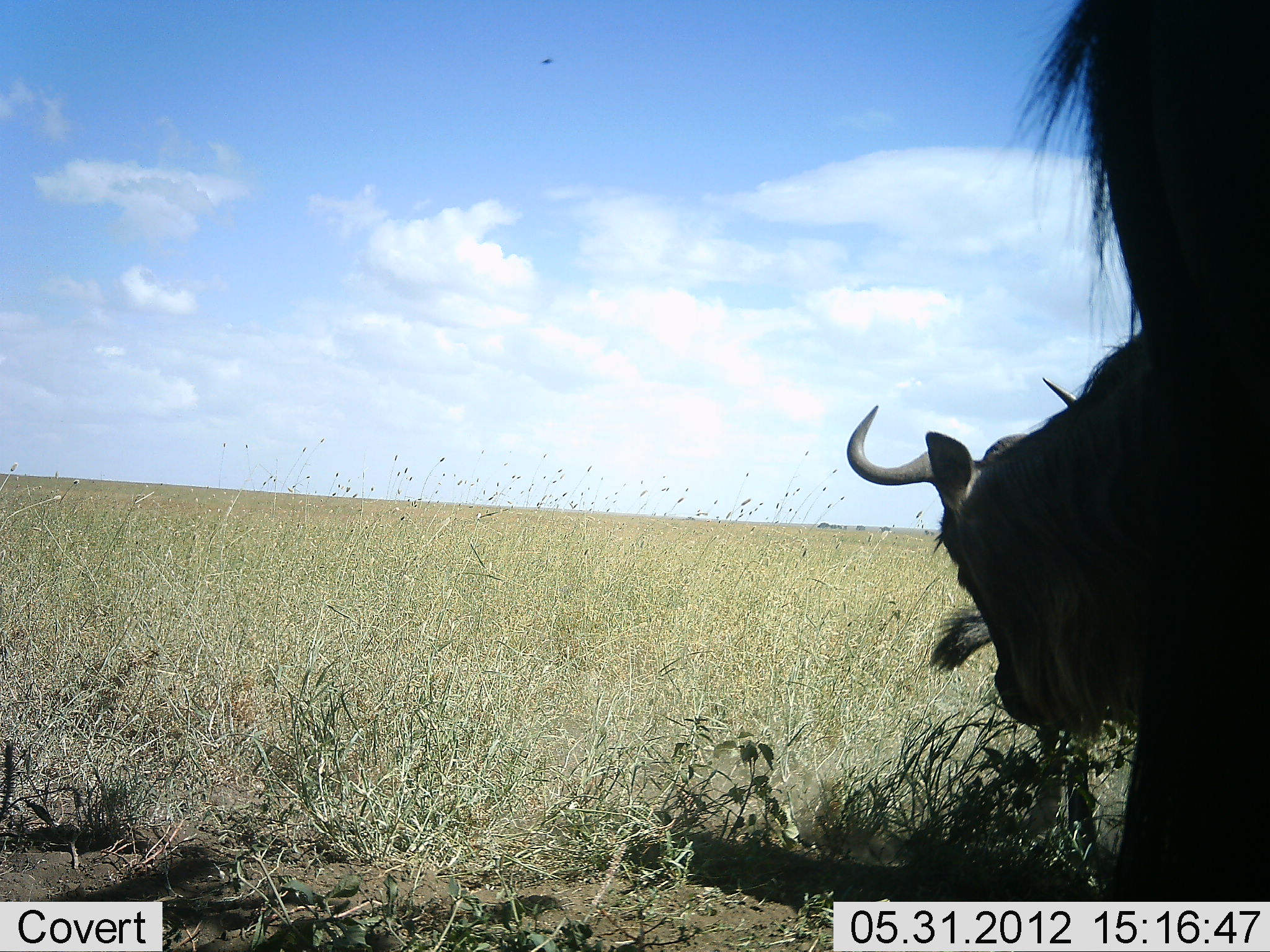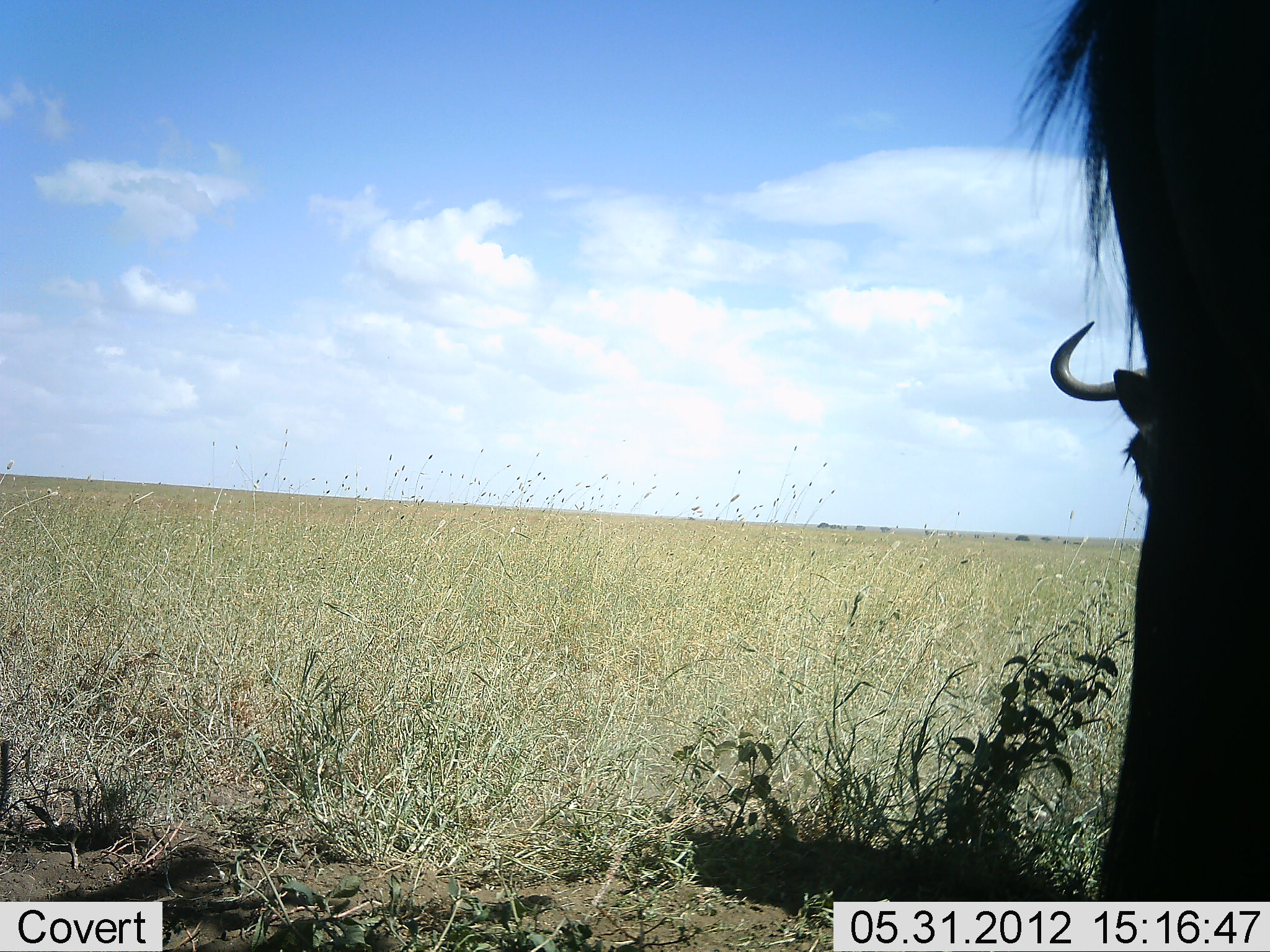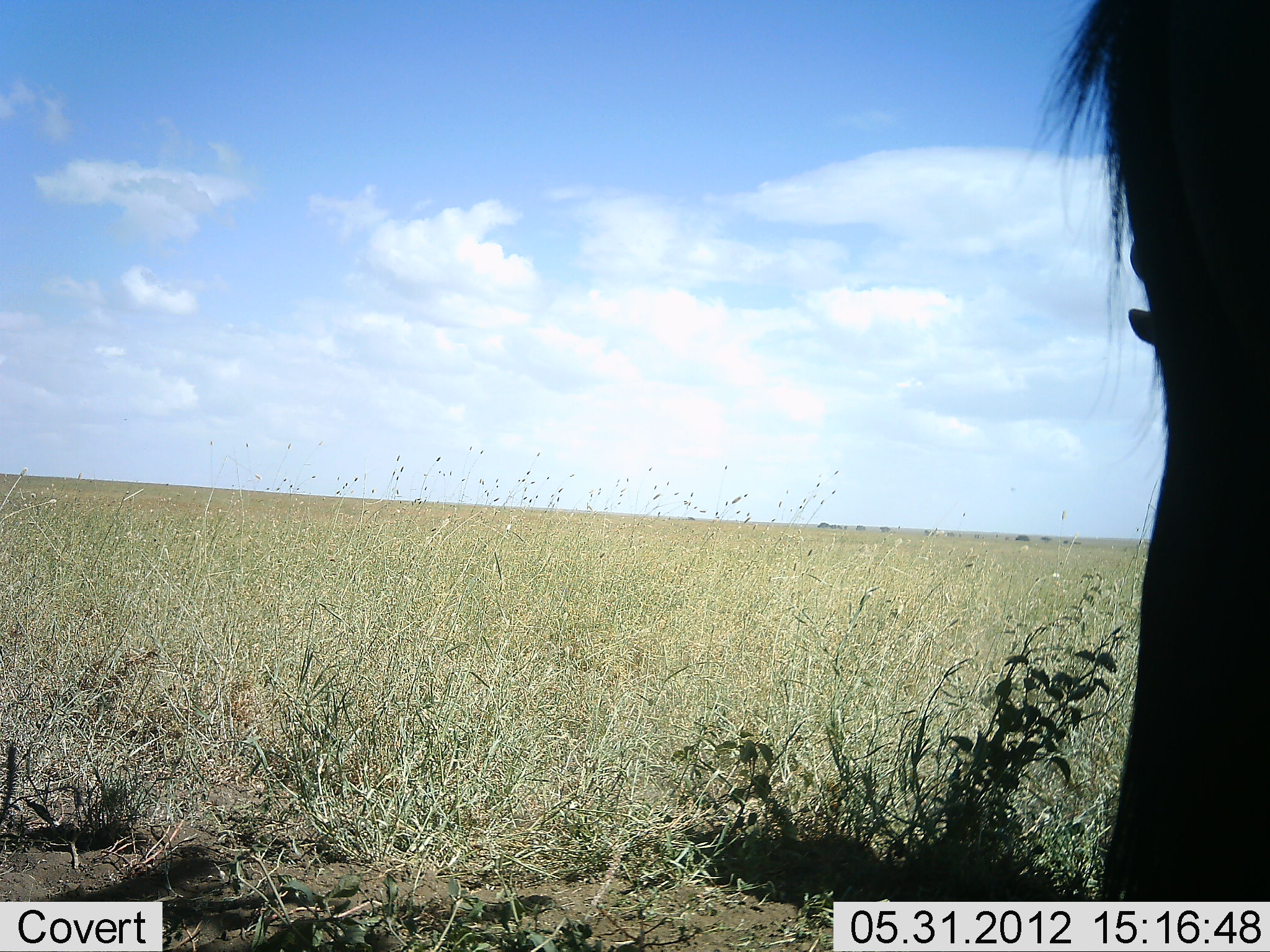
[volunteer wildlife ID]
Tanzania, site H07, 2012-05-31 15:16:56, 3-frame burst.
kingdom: Animalia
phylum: Chordata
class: Mammalia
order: Artiodactyla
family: Bovidae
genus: Connochaetes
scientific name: Connochaetes taurinus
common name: blue wildebeest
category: wildebeest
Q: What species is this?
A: Wildebeest (blue wildebeest) (Connochaetes taurinus).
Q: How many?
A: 1.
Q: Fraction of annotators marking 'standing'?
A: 80%.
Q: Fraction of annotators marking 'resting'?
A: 0%.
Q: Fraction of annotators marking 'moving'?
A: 20%.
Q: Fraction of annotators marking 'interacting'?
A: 0%.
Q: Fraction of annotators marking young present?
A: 0%.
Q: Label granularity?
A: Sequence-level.